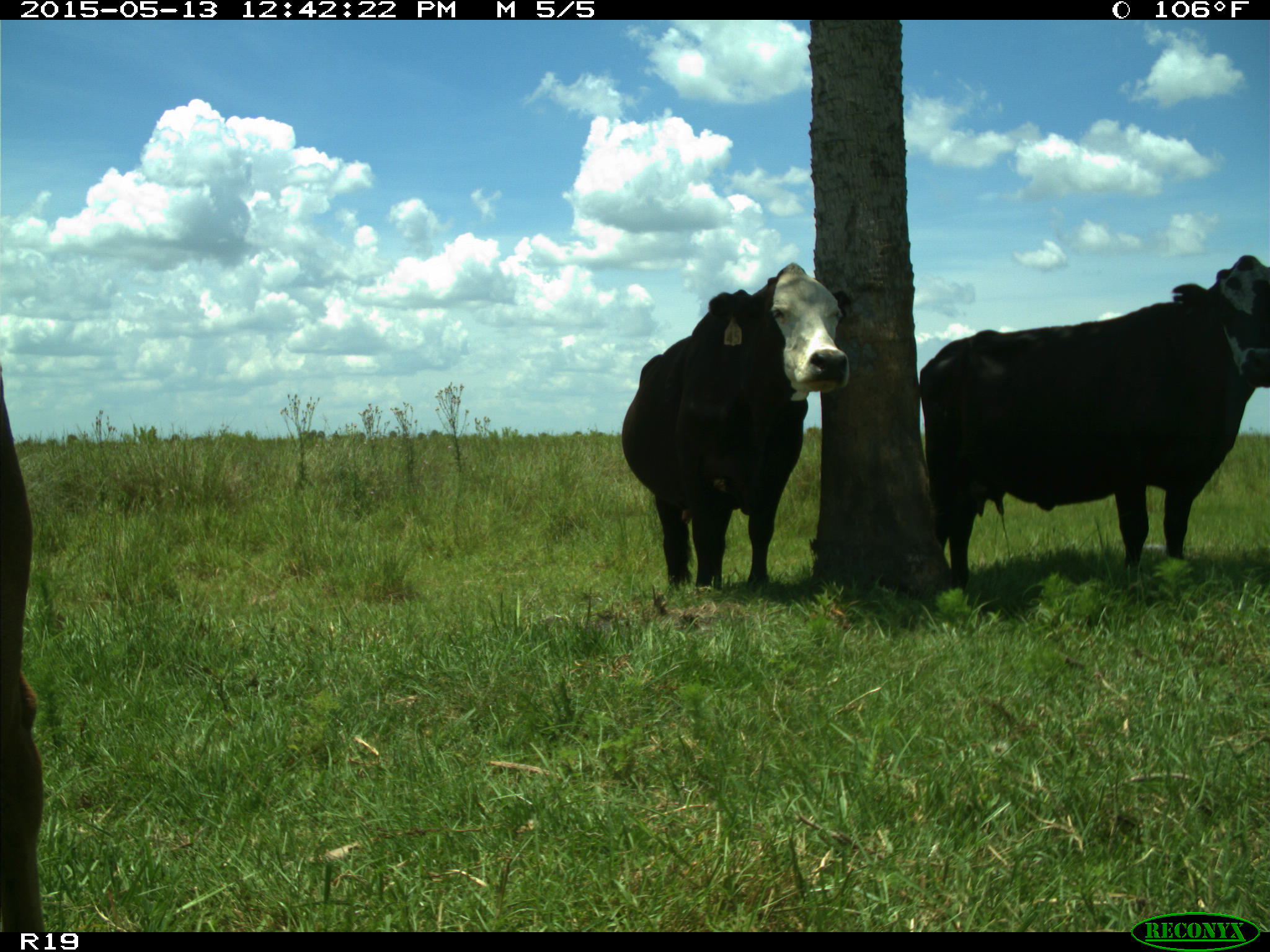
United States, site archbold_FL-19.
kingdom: Animalia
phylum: Chordata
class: Mammalia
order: Artiodactyla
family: Bovidae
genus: Bos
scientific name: Bos taurus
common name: domestic cow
Bos taurus (domestic cow).